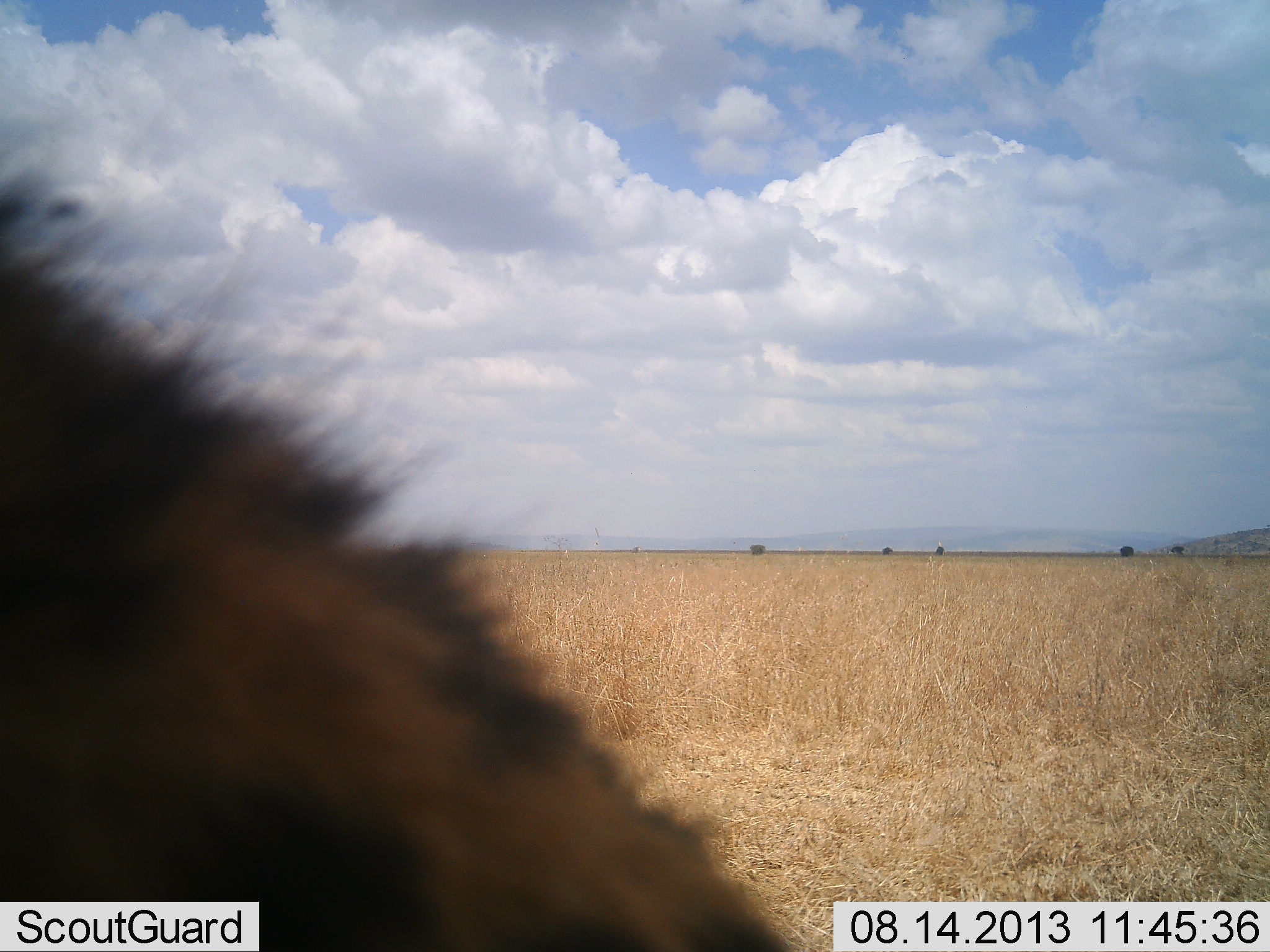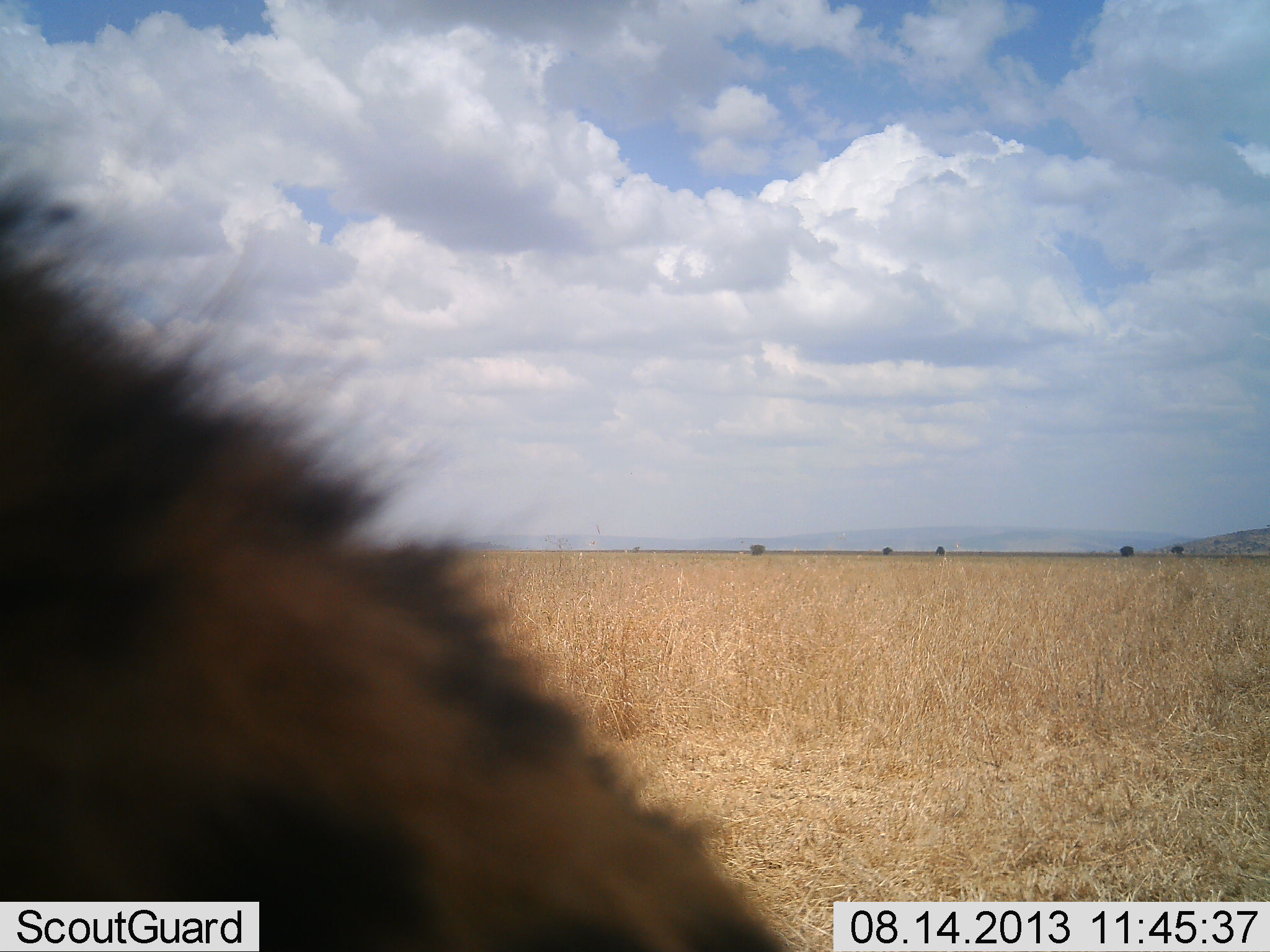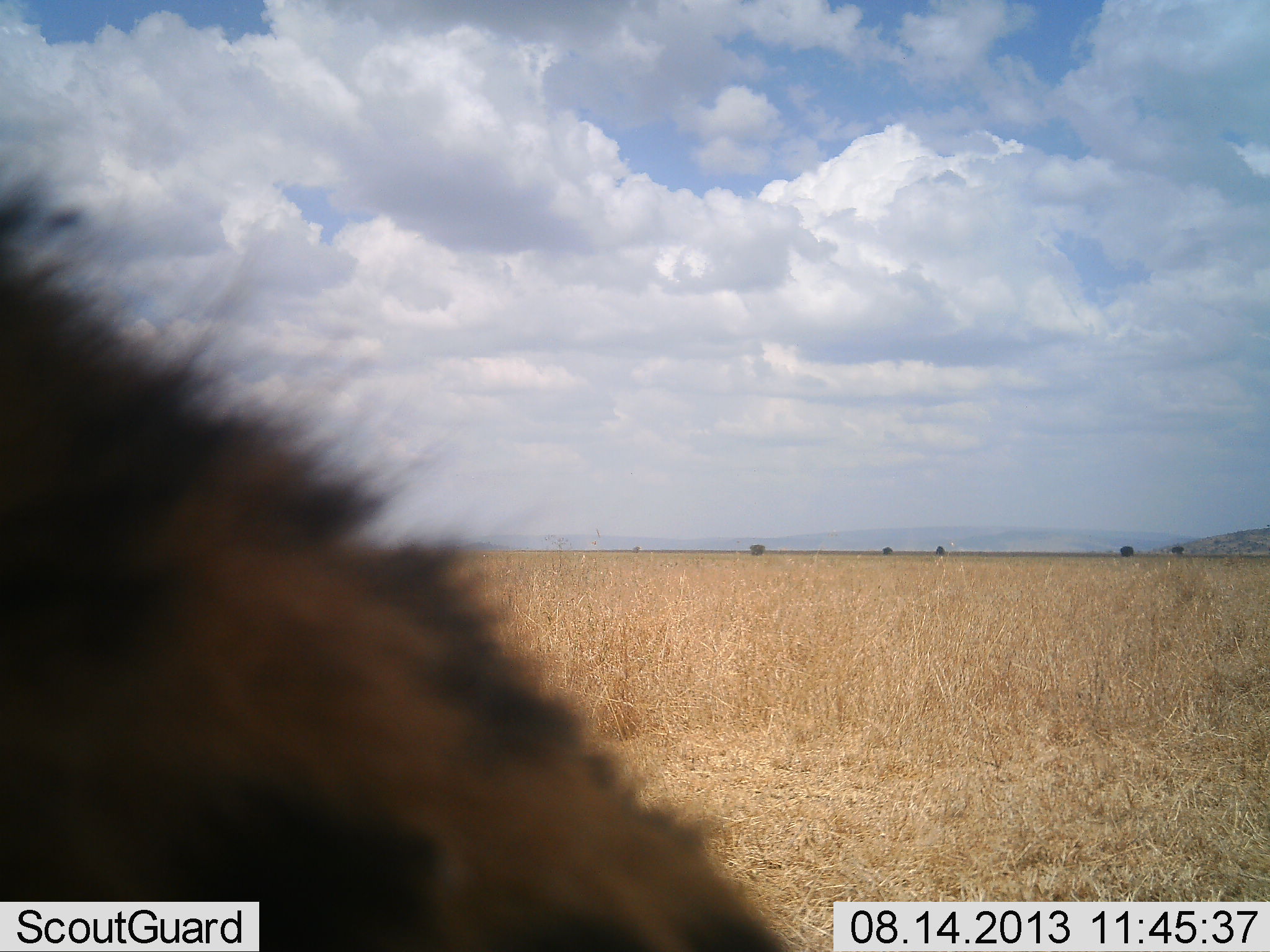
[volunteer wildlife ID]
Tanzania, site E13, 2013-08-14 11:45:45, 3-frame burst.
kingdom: Animalia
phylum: Chordata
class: Mammalia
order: Carnivora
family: Hyaenidae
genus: Crocuta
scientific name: Crocuta crocuta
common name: spotted hyena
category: hyenaspotted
Hyenaspotted (spotted hyena) (Crocuta crocuta), count 1. Behavior (volunteer vote fractions): standing 53%, resting 47%, moving 0%, interacting 0%. Young present (vote fraction): 0%. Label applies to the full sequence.